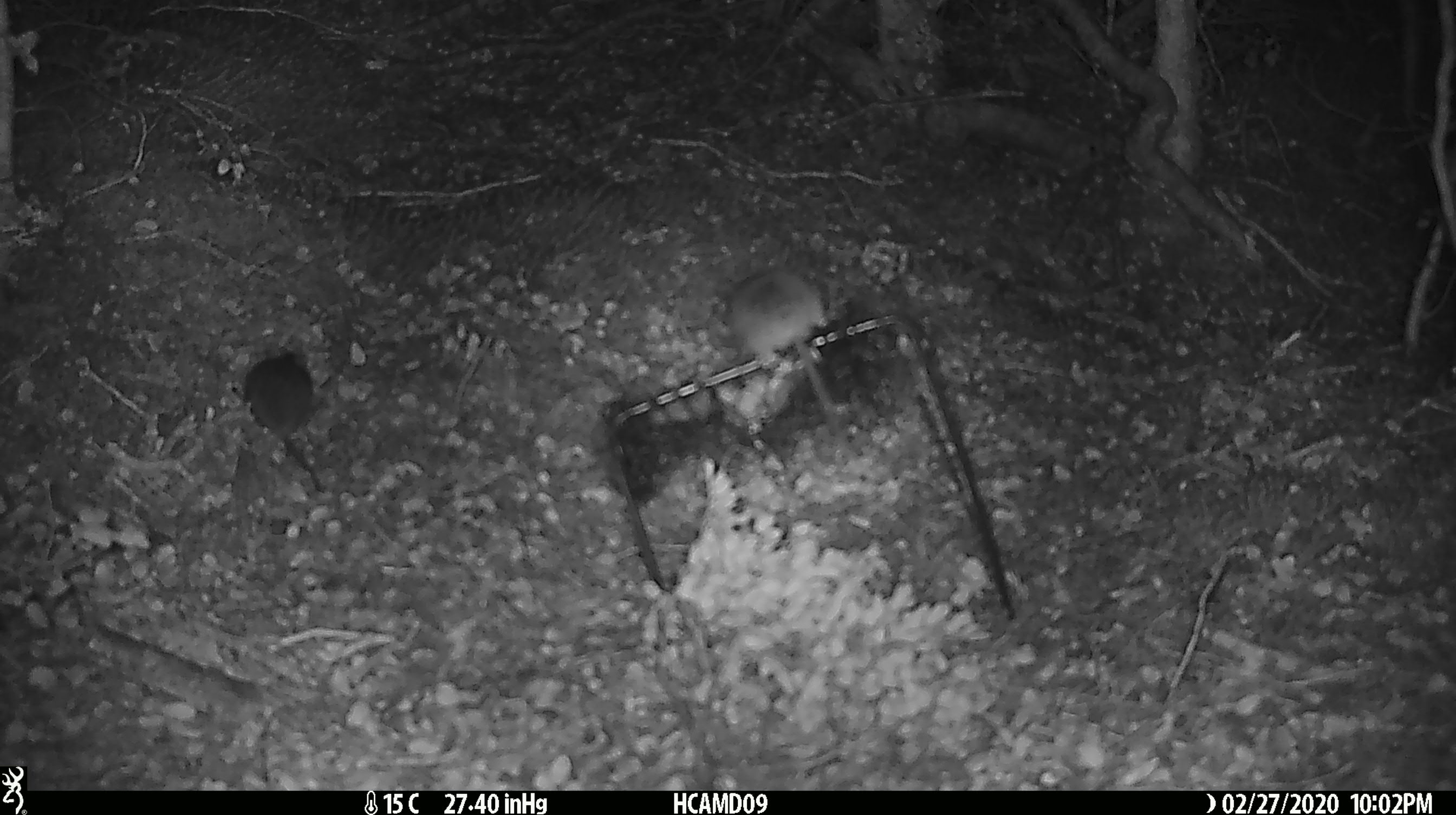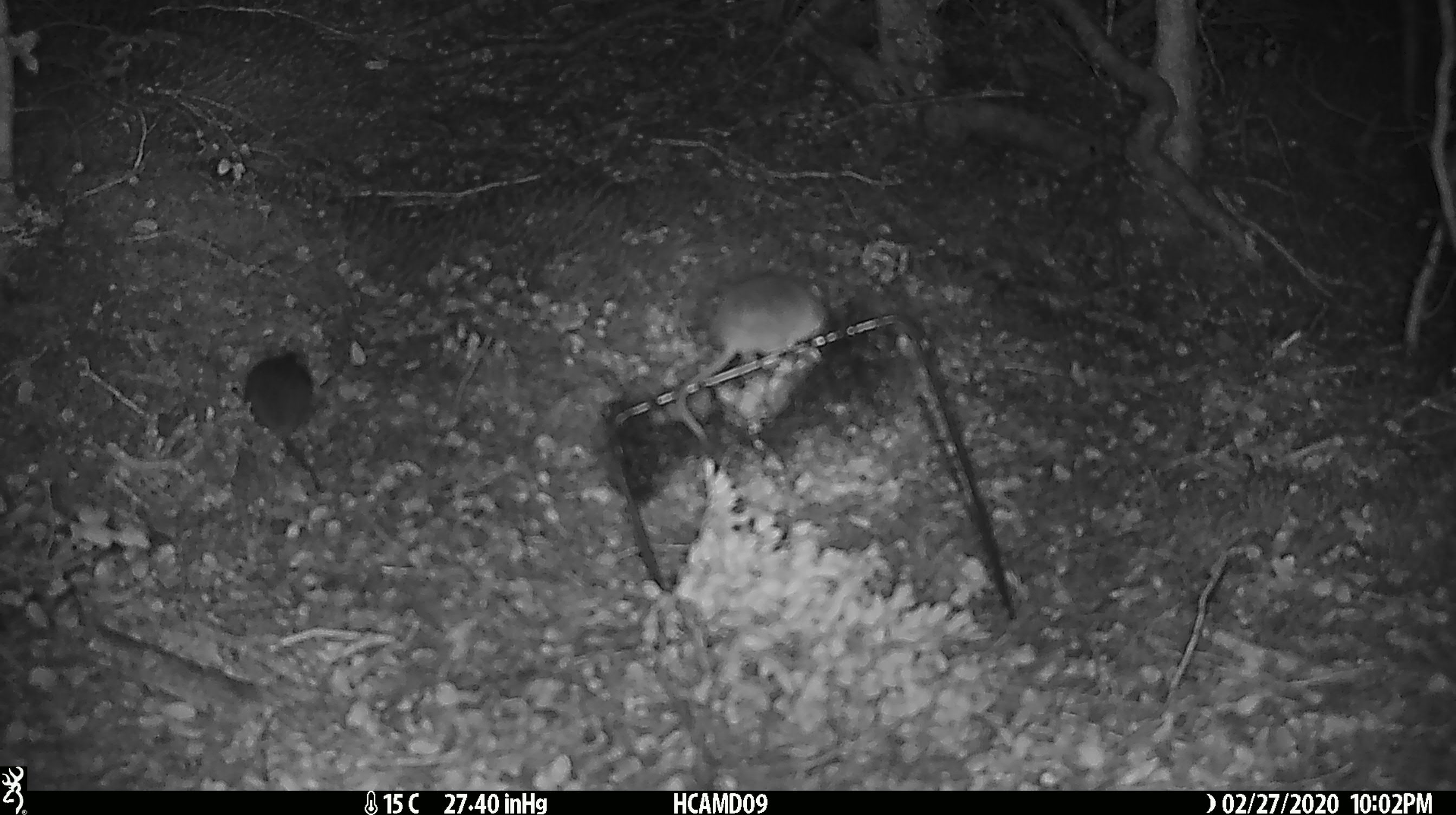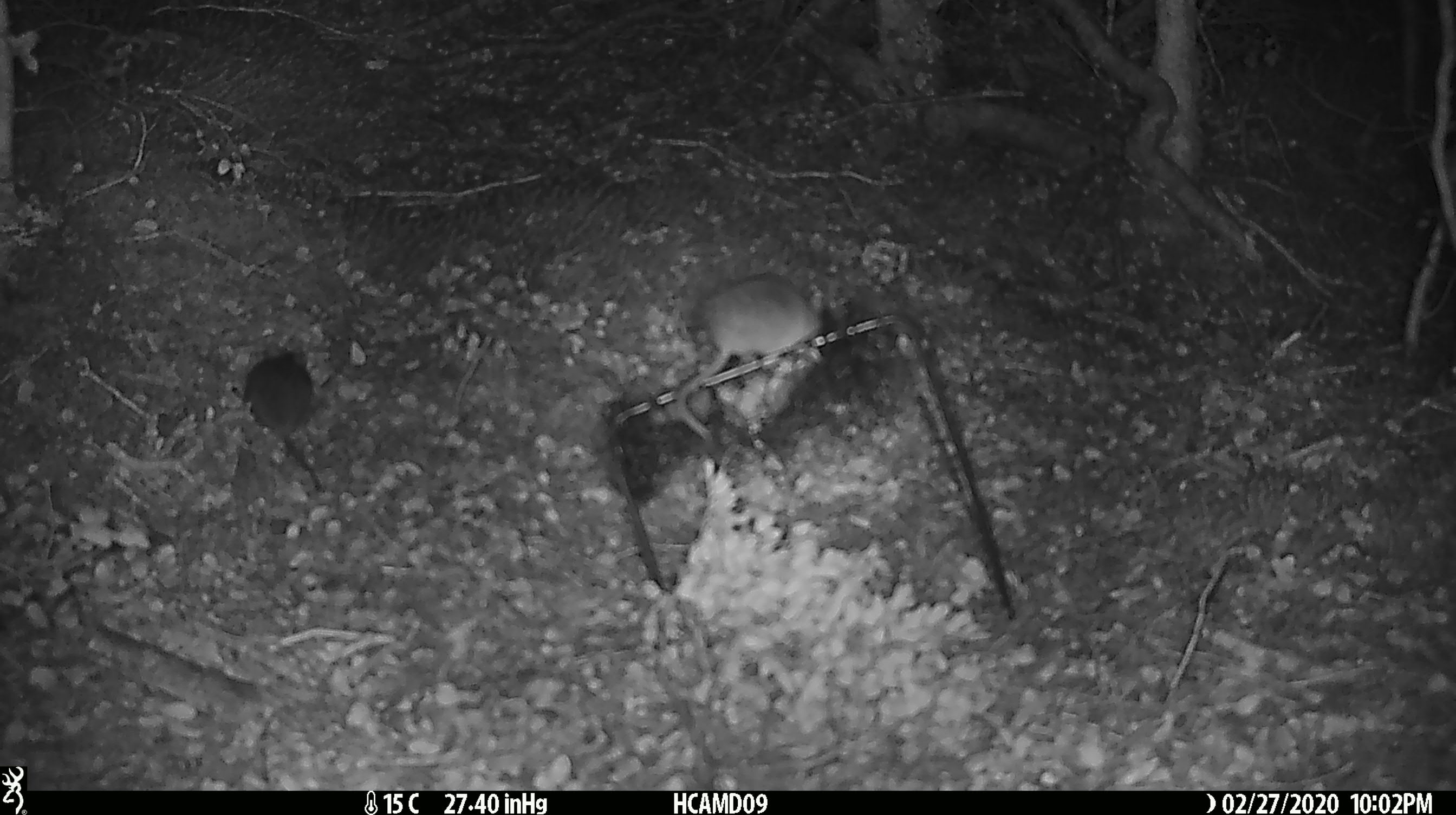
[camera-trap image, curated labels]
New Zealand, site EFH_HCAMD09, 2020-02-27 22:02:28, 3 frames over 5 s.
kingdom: Animalia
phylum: Chordata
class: Mammalia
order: Rodentia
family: Muridae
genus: Mus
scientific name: Mus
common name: mouse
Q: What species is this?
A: Mouse (Mus).